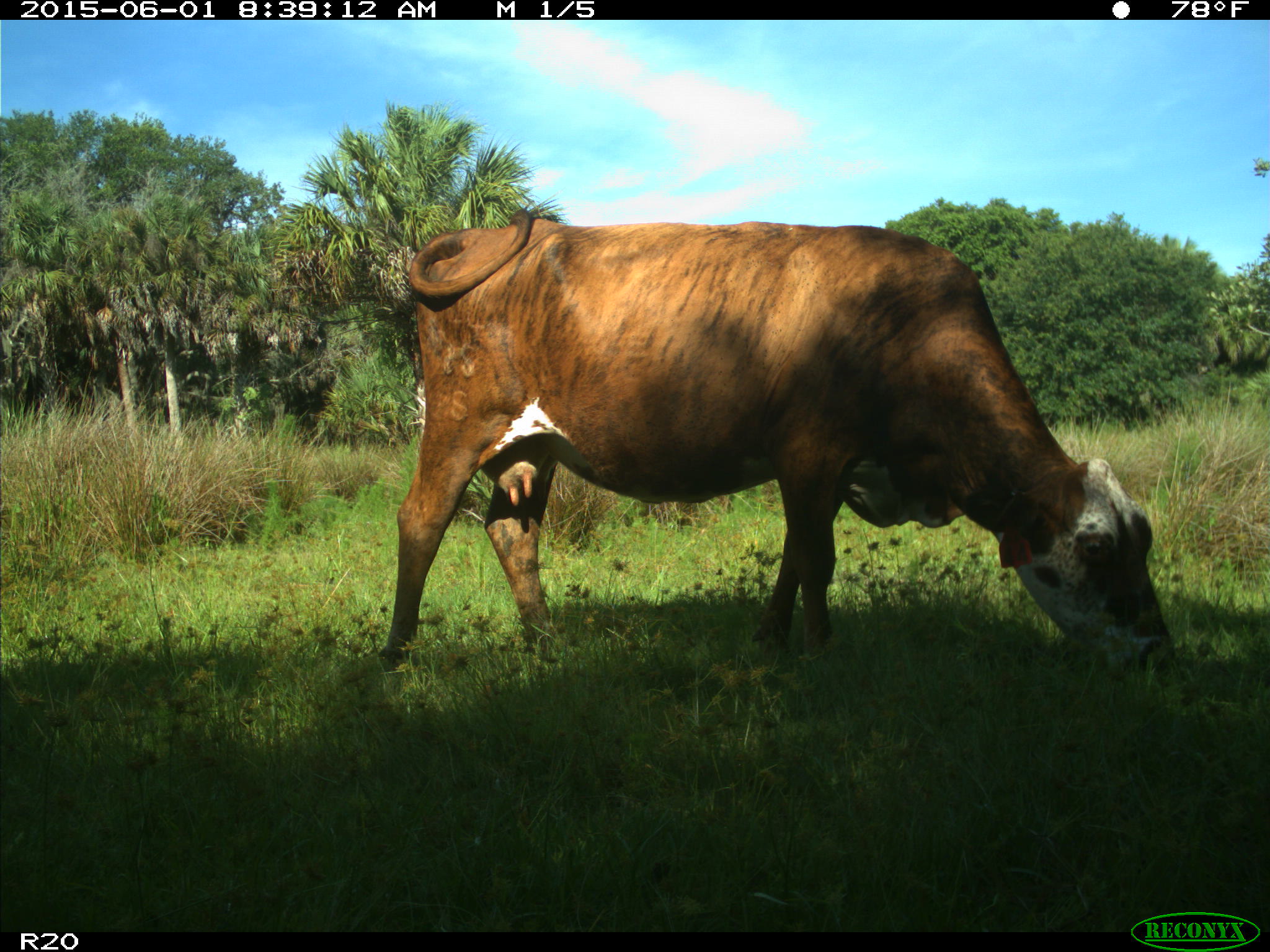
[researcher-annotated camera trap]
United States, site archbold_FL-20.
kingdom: Animalia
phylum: Chordata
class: Mammalia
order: Artiodactyla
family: Bovidae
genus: Bos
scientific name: Bos taurus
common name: domestic cow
Bos taurus (domestic cow).